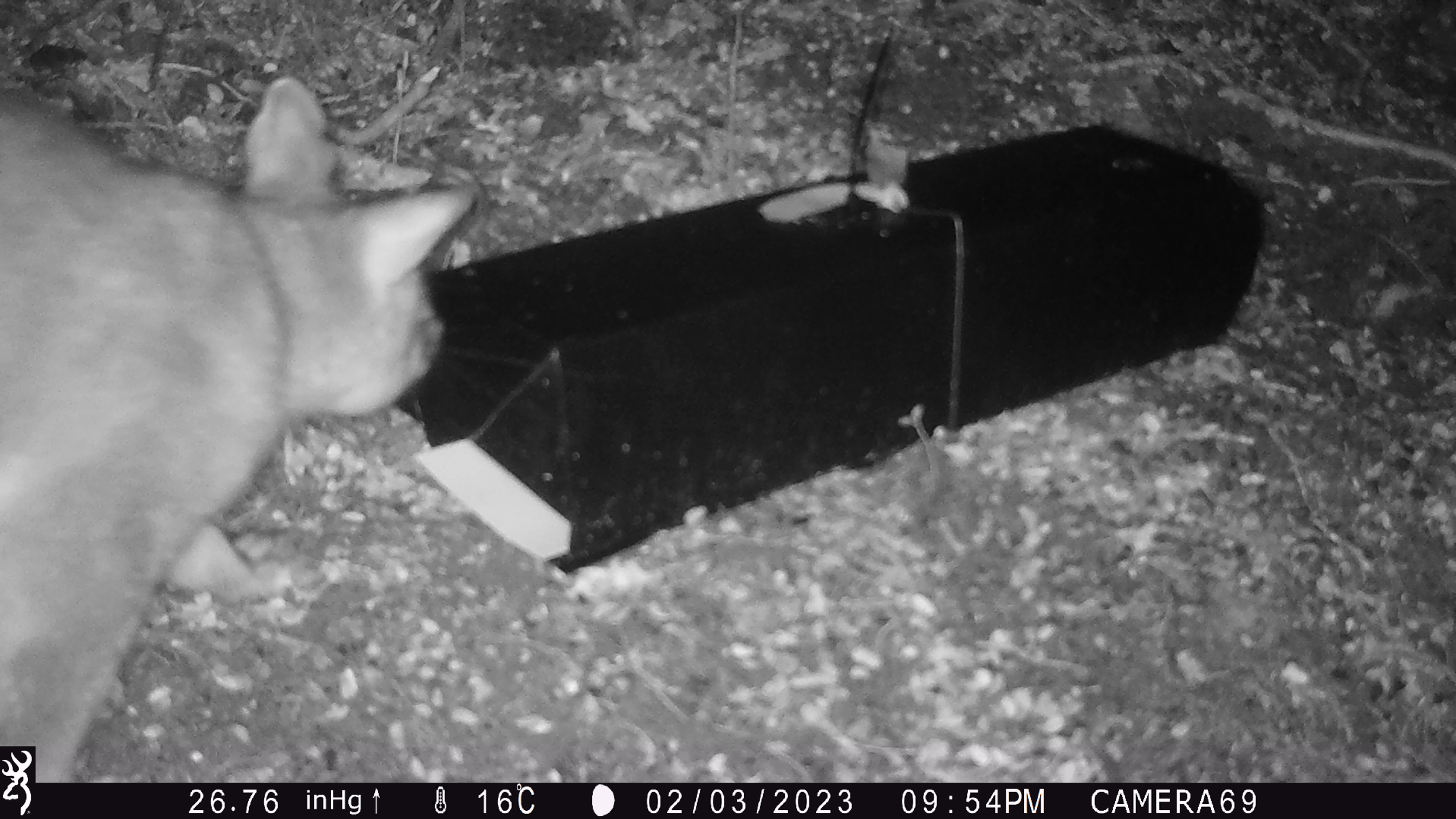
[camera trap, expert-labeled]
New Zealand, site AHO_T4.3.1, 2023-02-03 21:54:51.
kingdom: Animalia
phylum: Chordata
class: Mammalia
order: Carnivora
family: Mustelidae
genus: Mustela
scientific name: Mustela erminea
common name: stoat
Stoat (Mustela erminea).